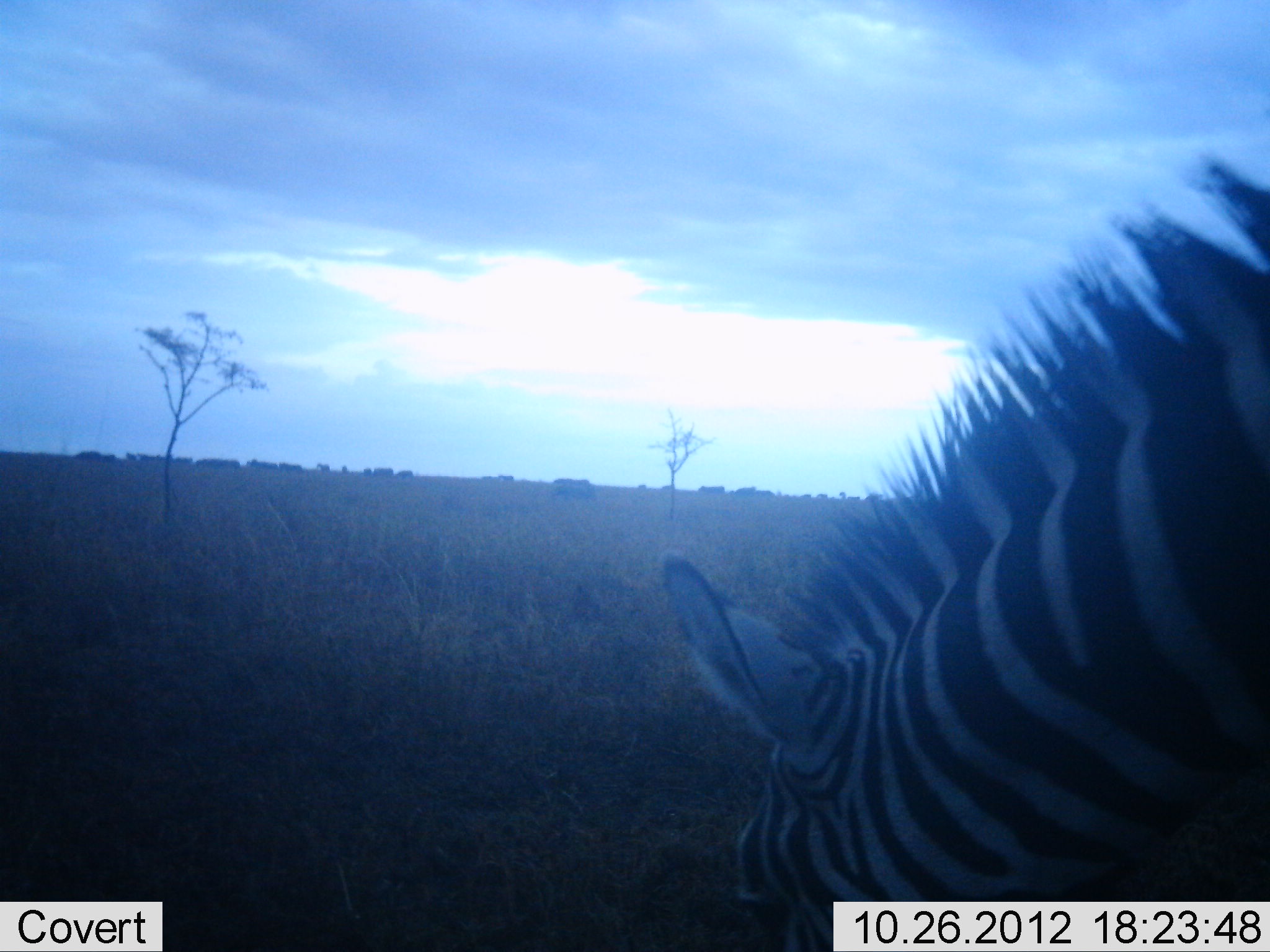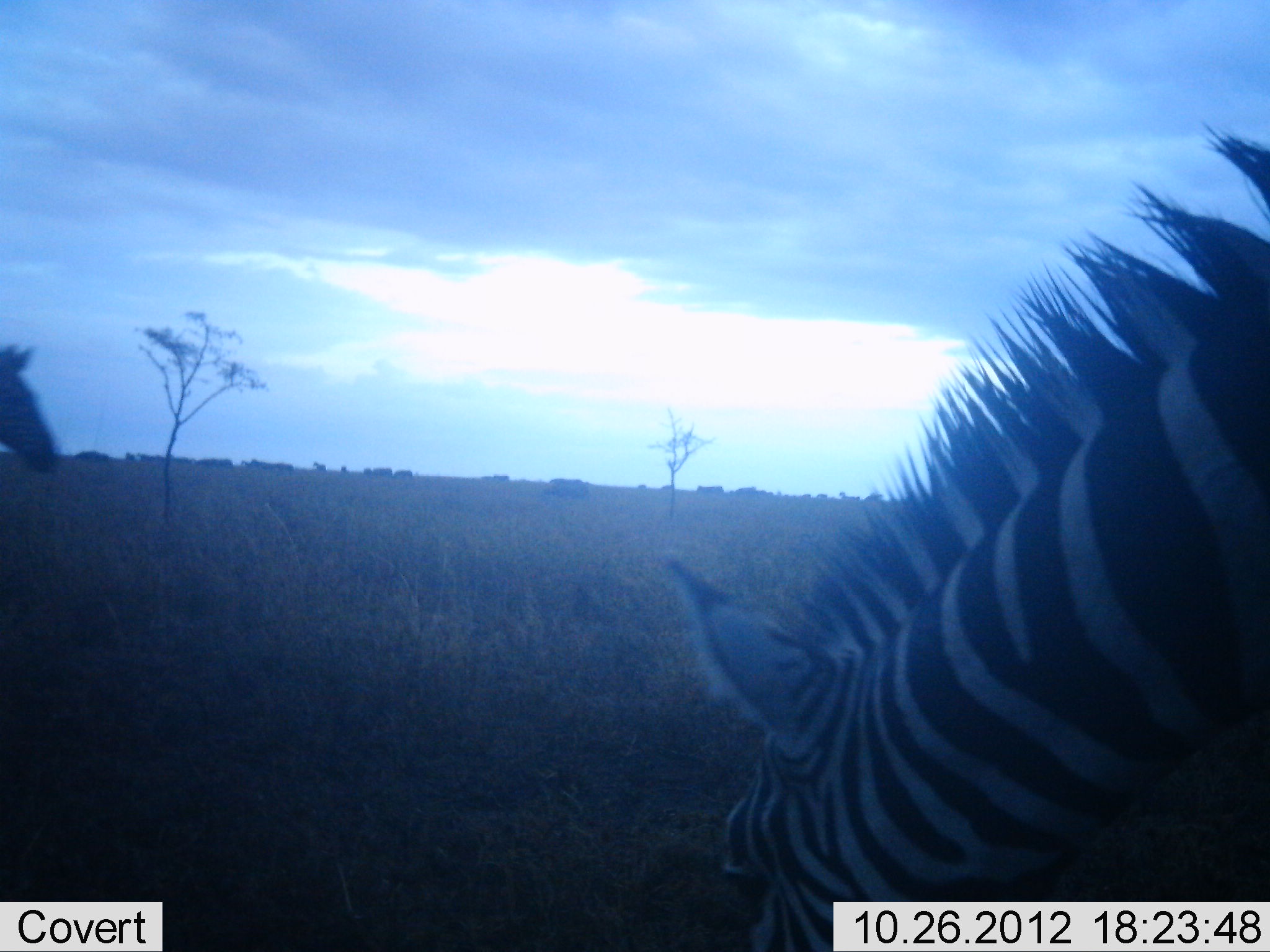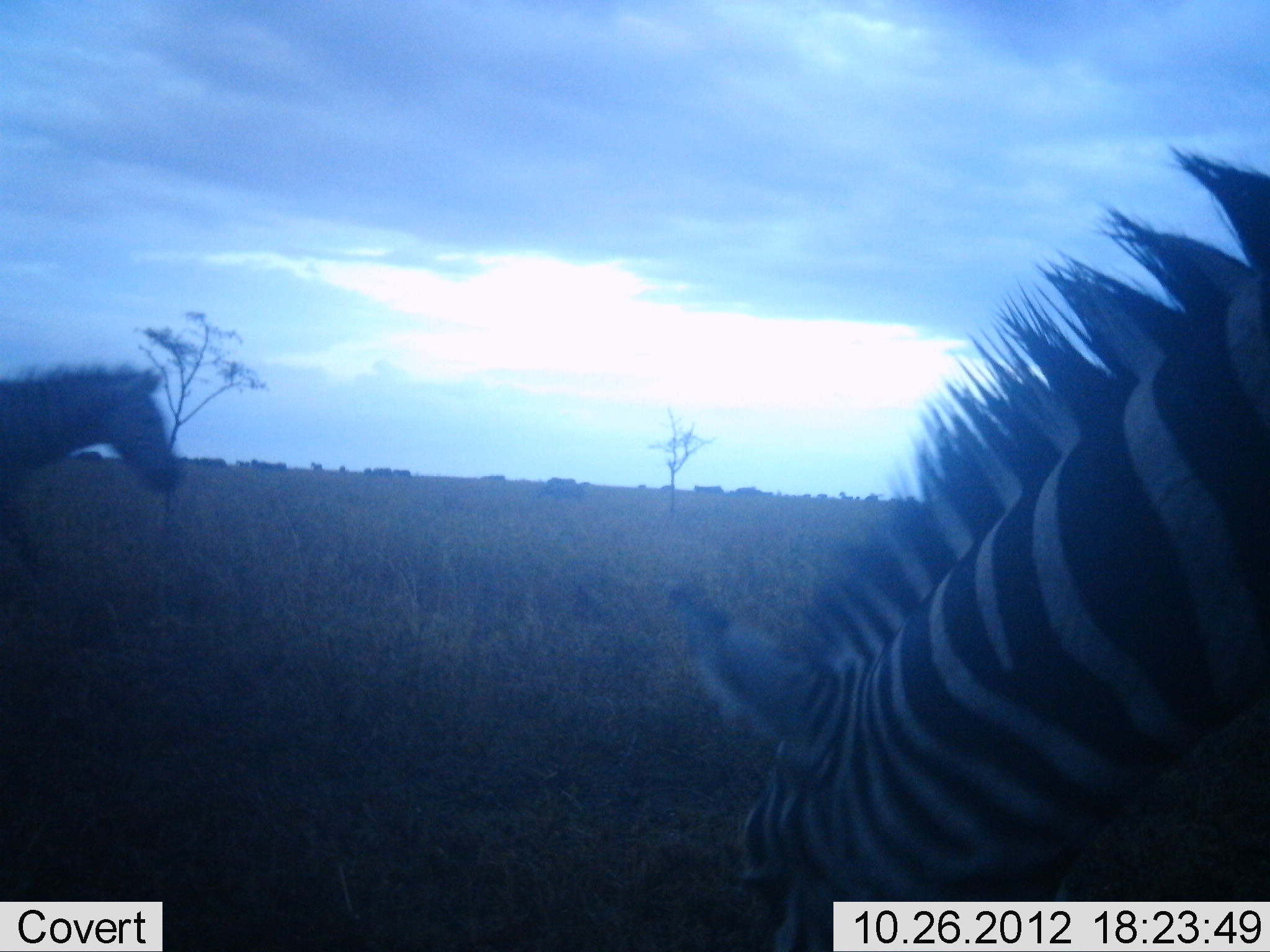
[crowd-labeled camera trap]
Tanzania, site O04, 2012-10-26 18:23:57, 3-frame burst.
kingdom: Animalia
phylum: Chordata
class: Mammalia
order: Perissodactyla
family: Equidae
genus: Equus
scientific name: Equus quagga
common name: plains zebra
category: zebra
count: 2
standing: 27%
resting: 0%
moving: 73%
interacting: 0%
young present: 0%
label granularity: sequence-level